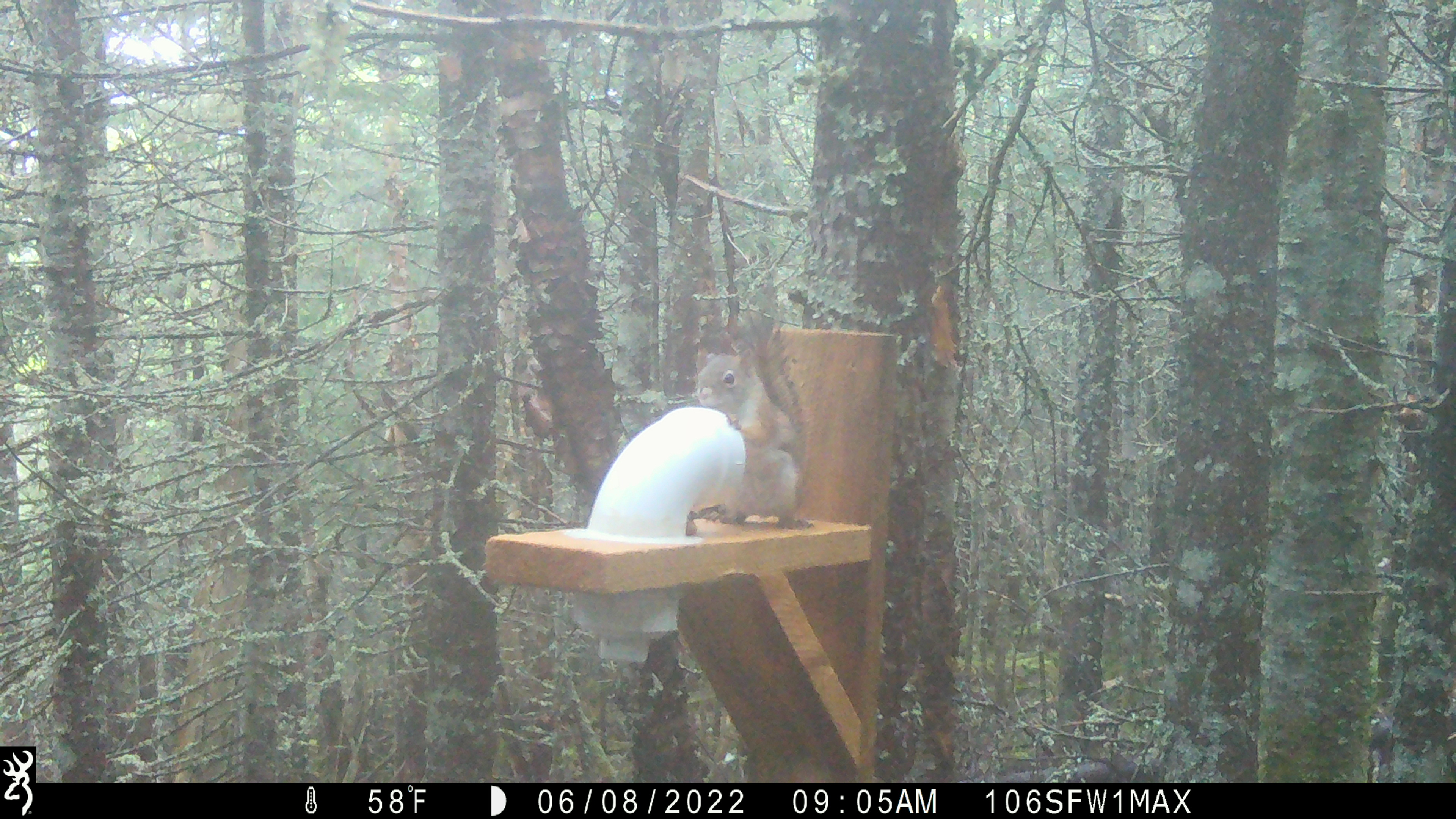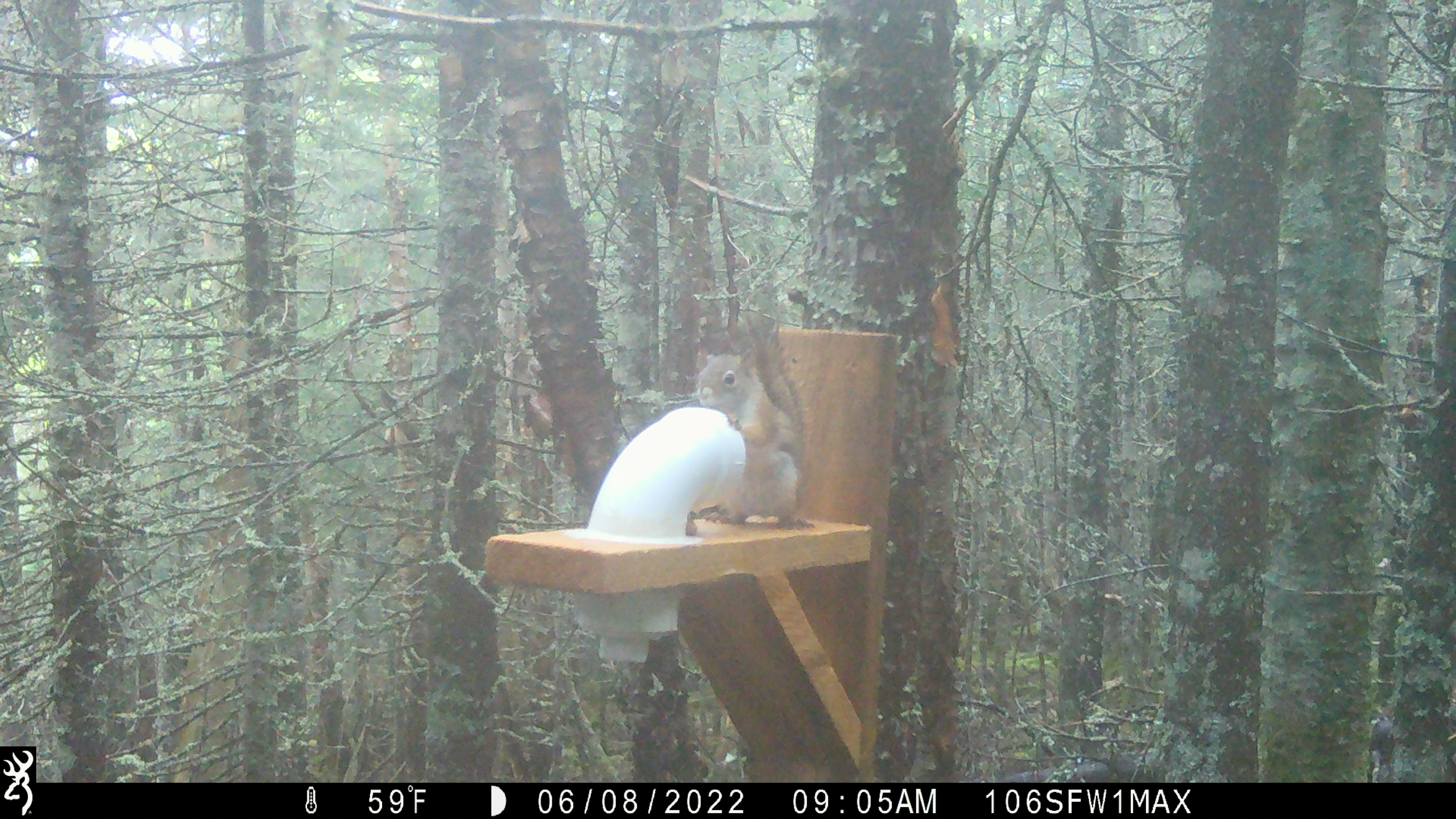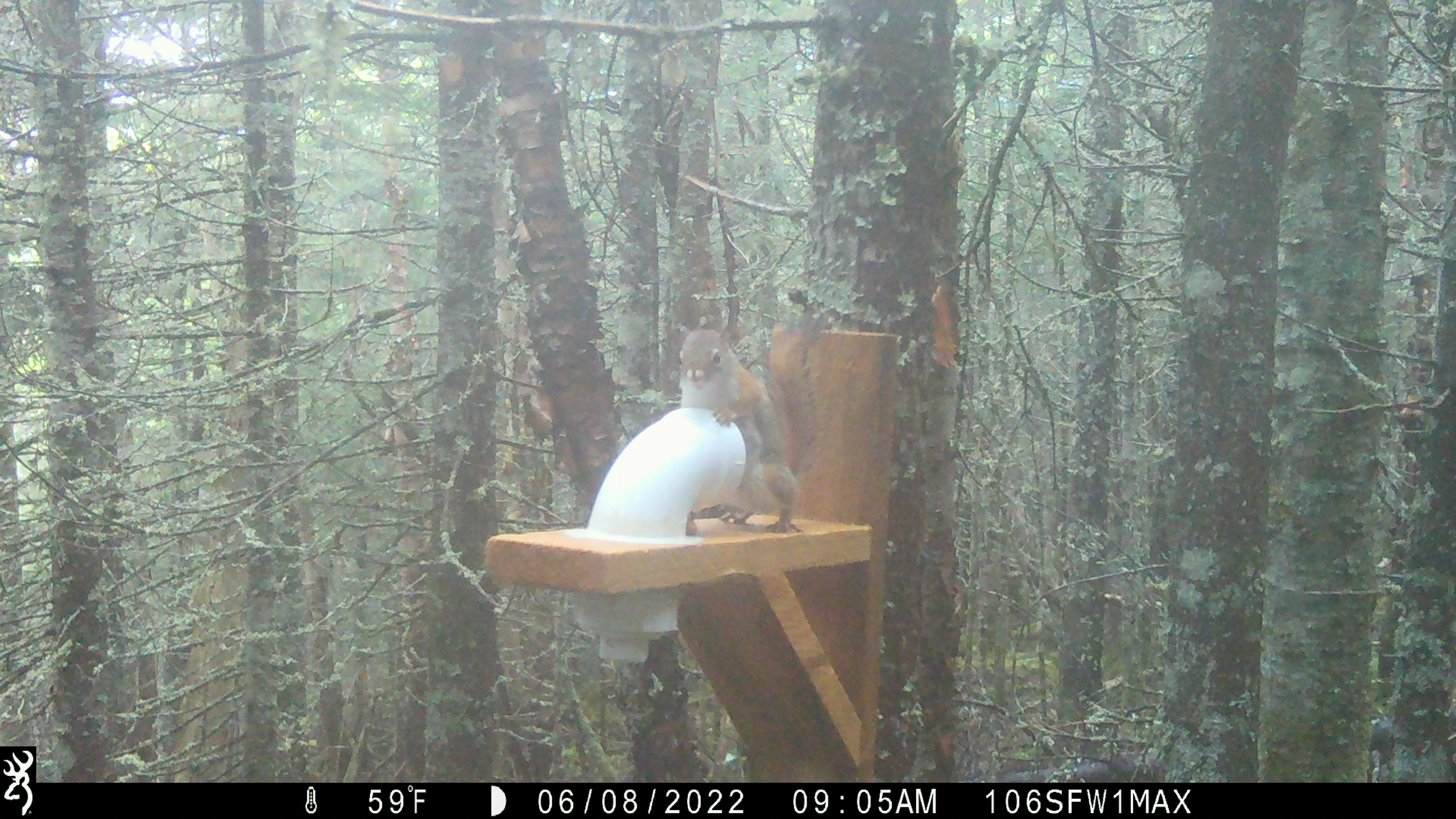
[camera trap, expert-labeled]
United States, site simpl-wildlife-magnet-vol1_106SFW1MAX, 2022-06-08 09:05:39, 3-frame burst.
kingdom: Animalia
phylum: Chordata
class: Mammalia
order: Rodentia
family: Sciuridae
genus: Tamiasciurus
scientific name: Tamiasciurus hudsonicus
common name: red squirrel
Red squirrel (Tamiasciurus hudsonicus).